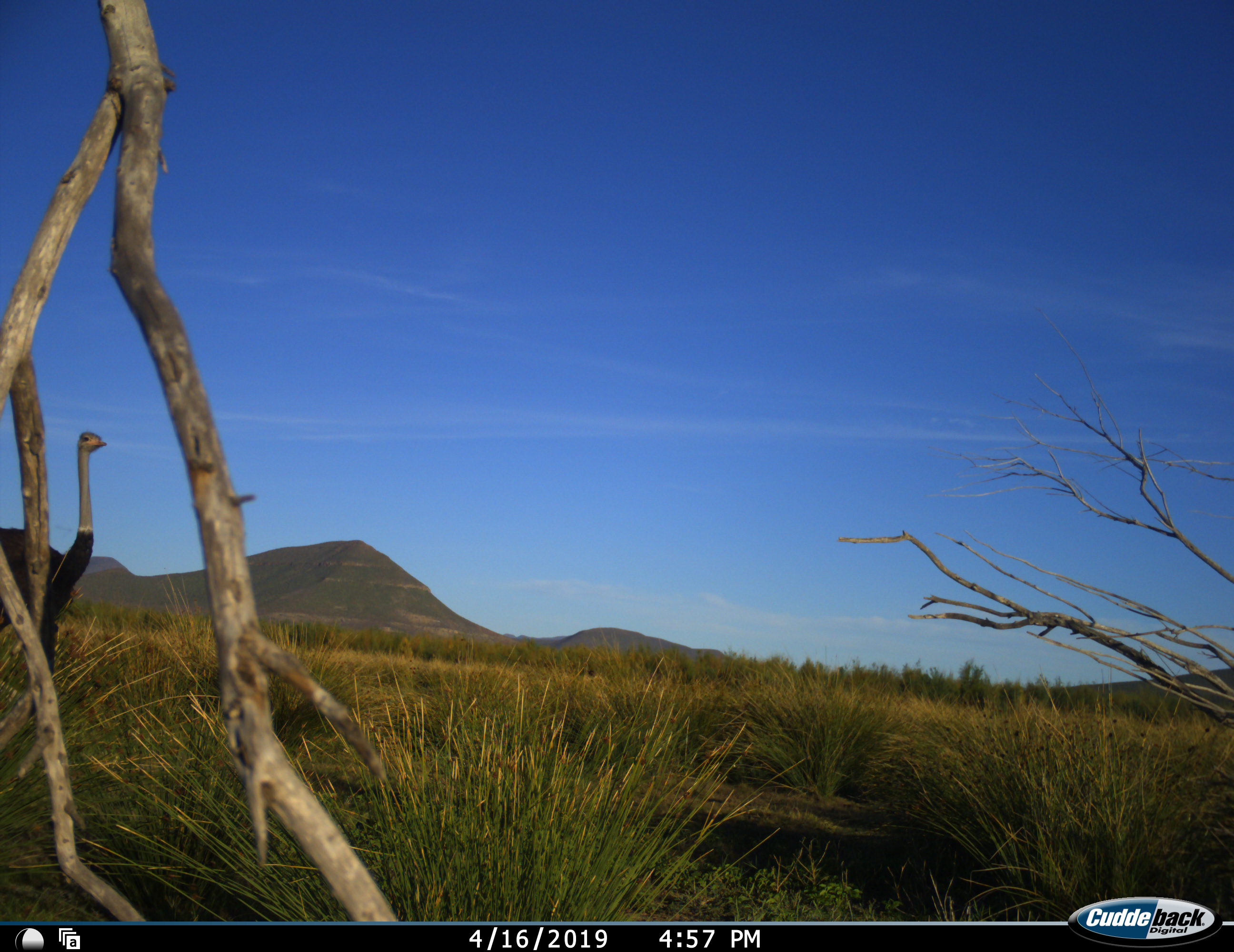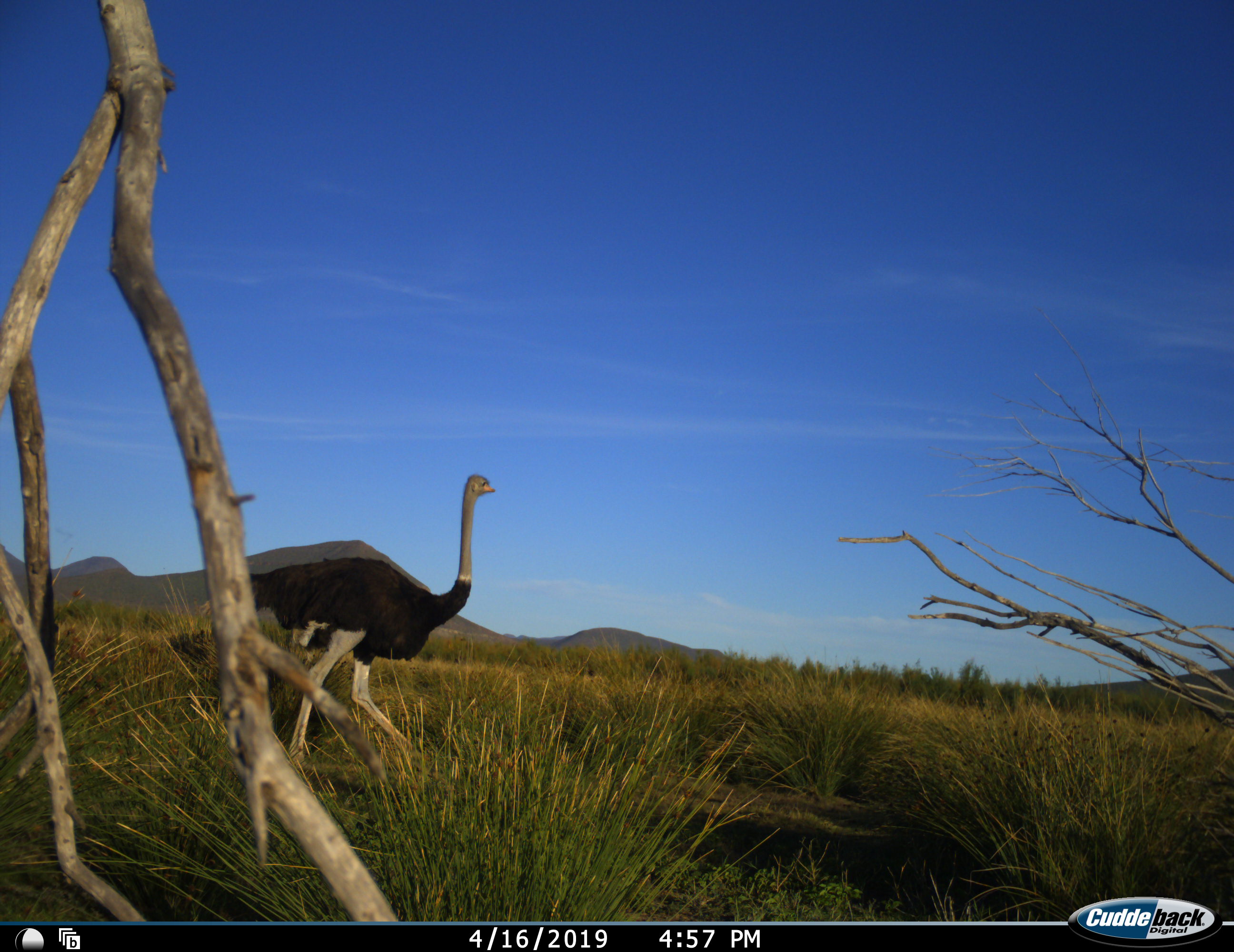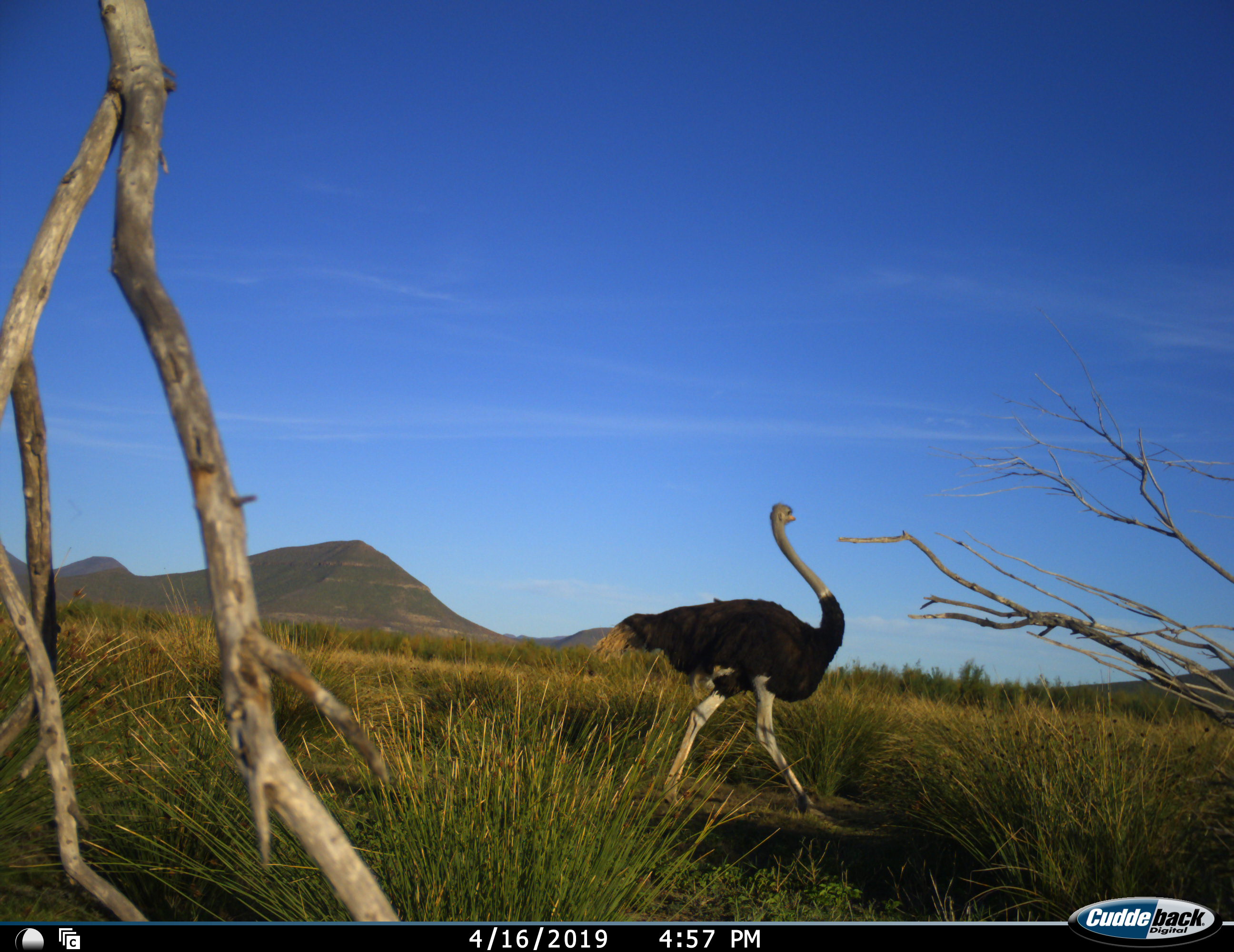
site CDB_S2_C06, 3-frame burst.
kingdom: Animalia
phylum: Chordata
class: Aves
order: Struthioniformes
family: Struthionidae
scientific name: Struthionidae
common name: ostrich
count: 1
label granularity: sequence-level